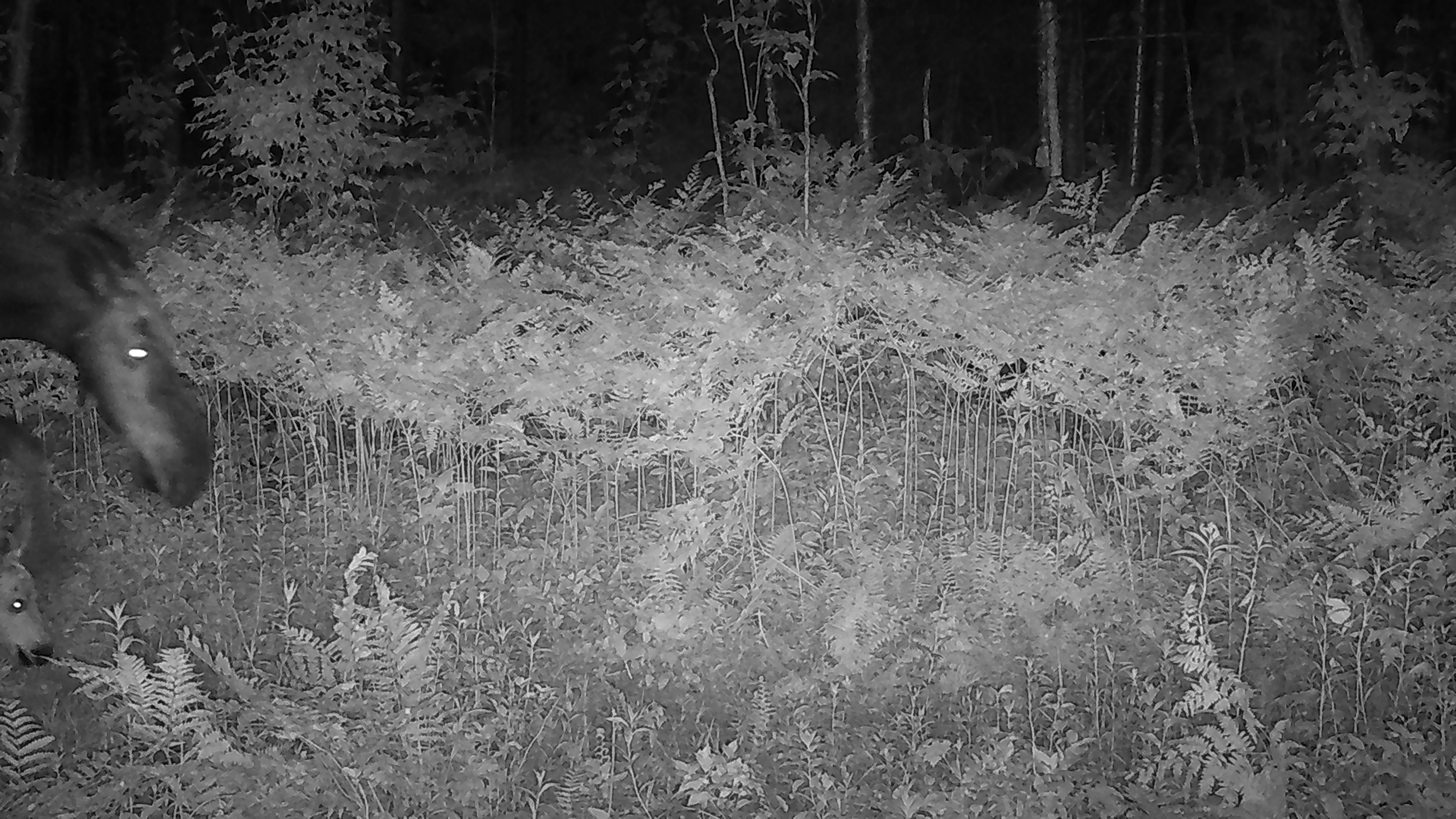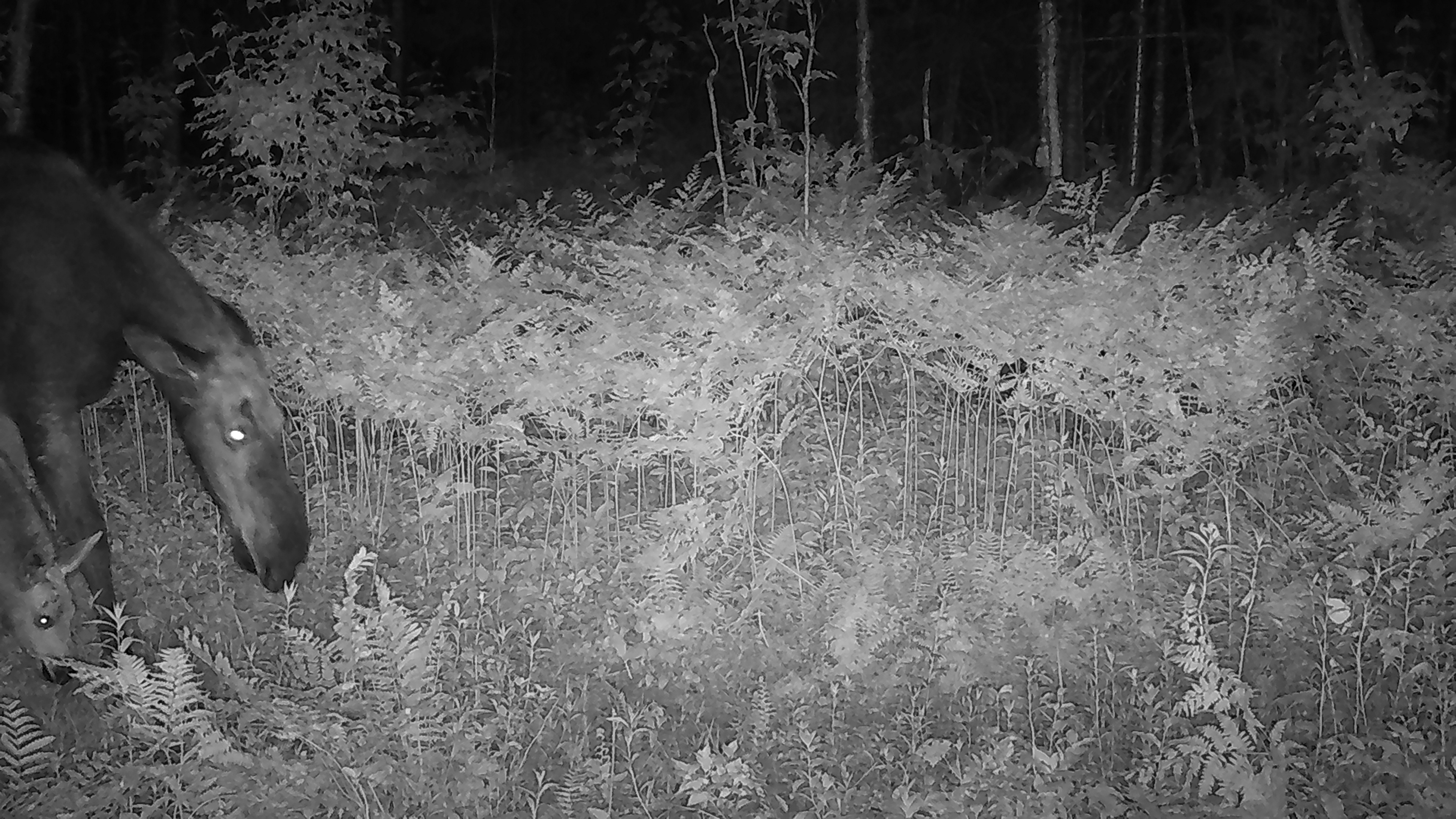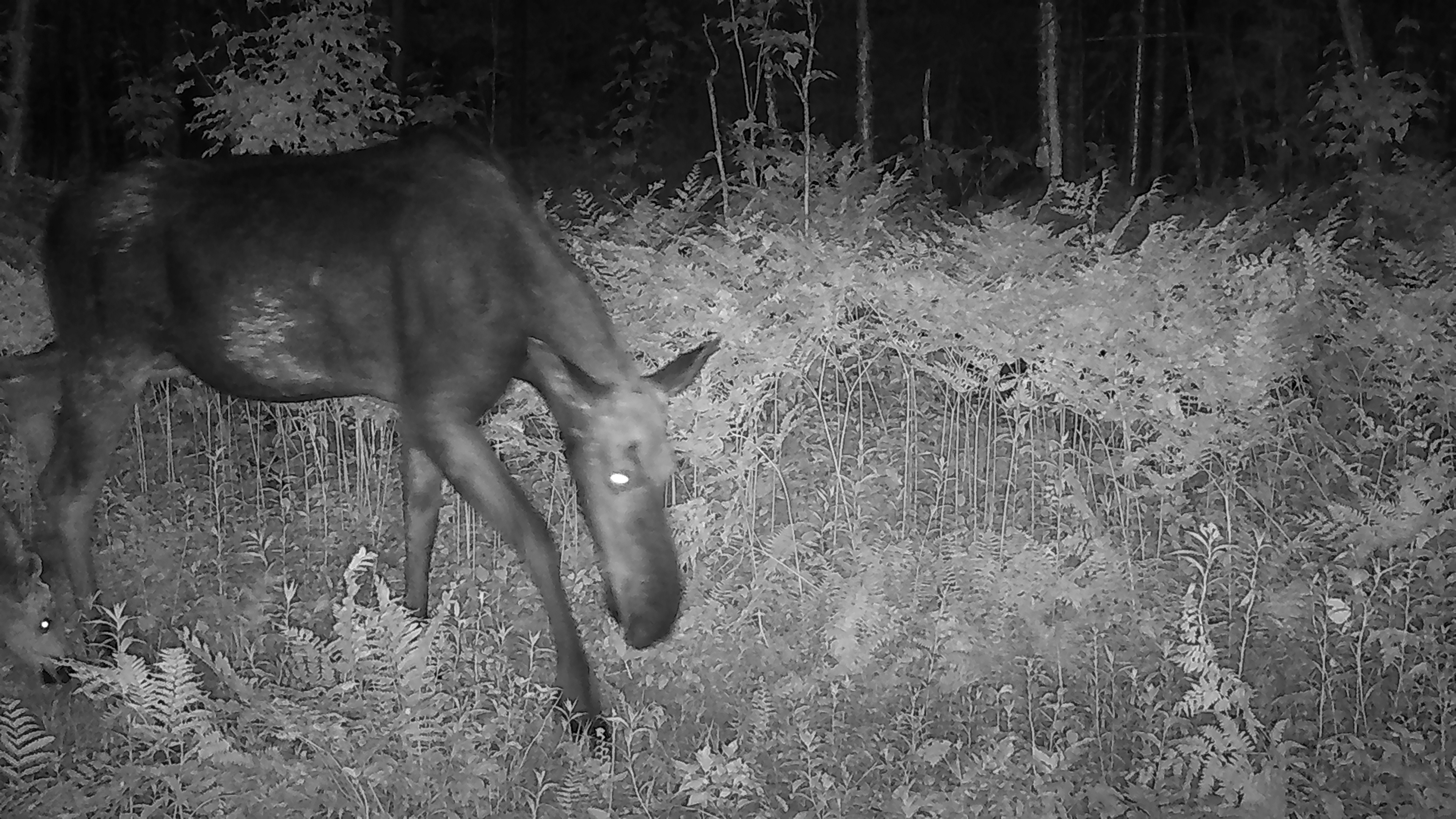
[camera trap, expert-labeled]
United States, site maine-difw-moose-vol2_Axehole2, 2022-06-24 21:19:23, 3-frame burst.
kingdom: Animalia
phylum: Chordata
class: Mammalia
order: Artiodactyla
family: Cervidae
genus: Alces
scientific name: Alces alces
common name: moose